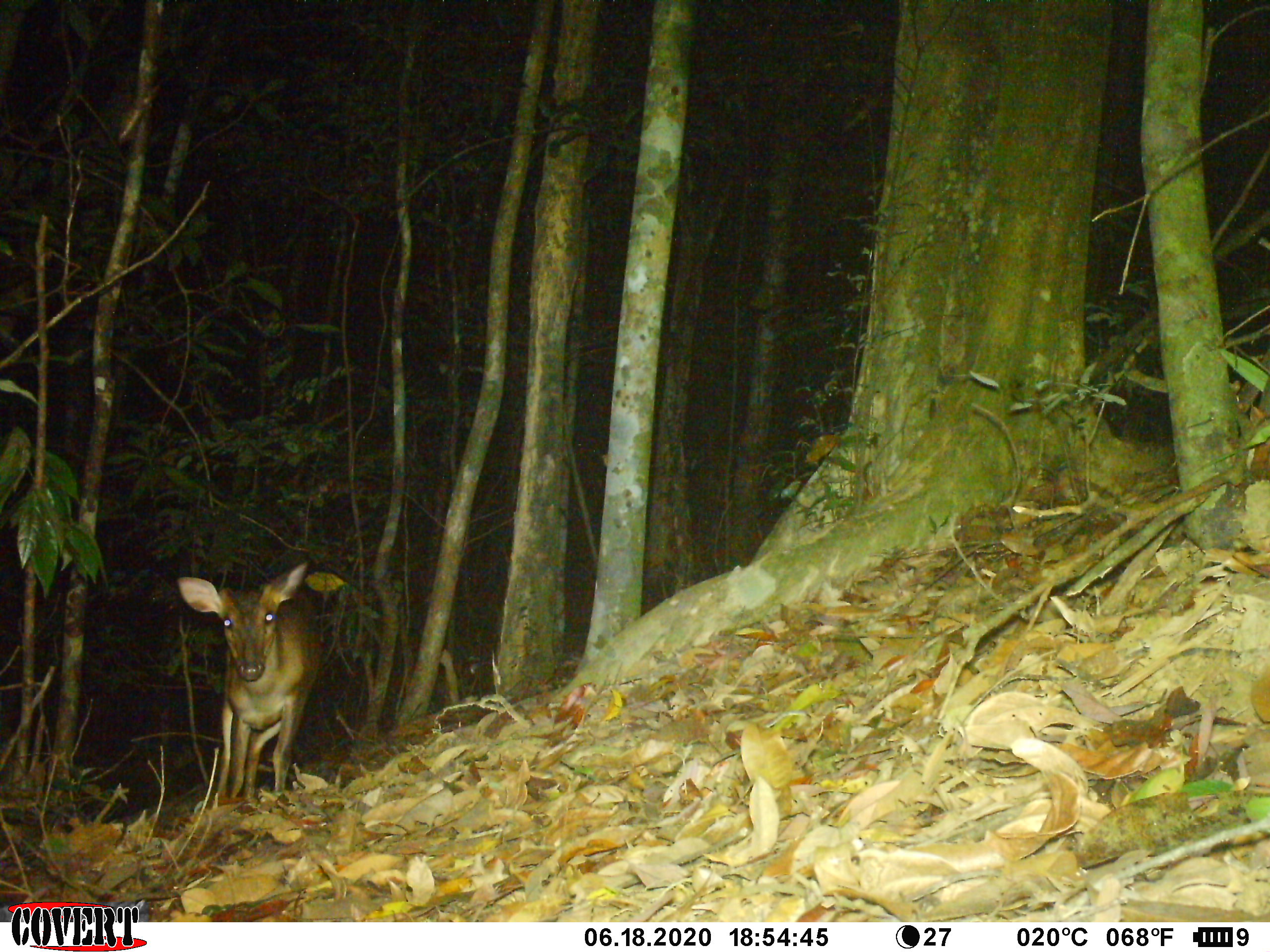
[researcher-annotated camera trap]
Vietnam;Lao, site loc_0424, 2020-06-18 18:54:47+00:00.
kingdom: Animalia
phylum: Chordata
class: Mammalia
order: Artiodactyla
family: Cervidae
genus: Muntiacus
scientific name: Muntiacus vuquangensis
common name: large-antlered muntjac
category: large antlered muntjac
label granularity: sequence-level